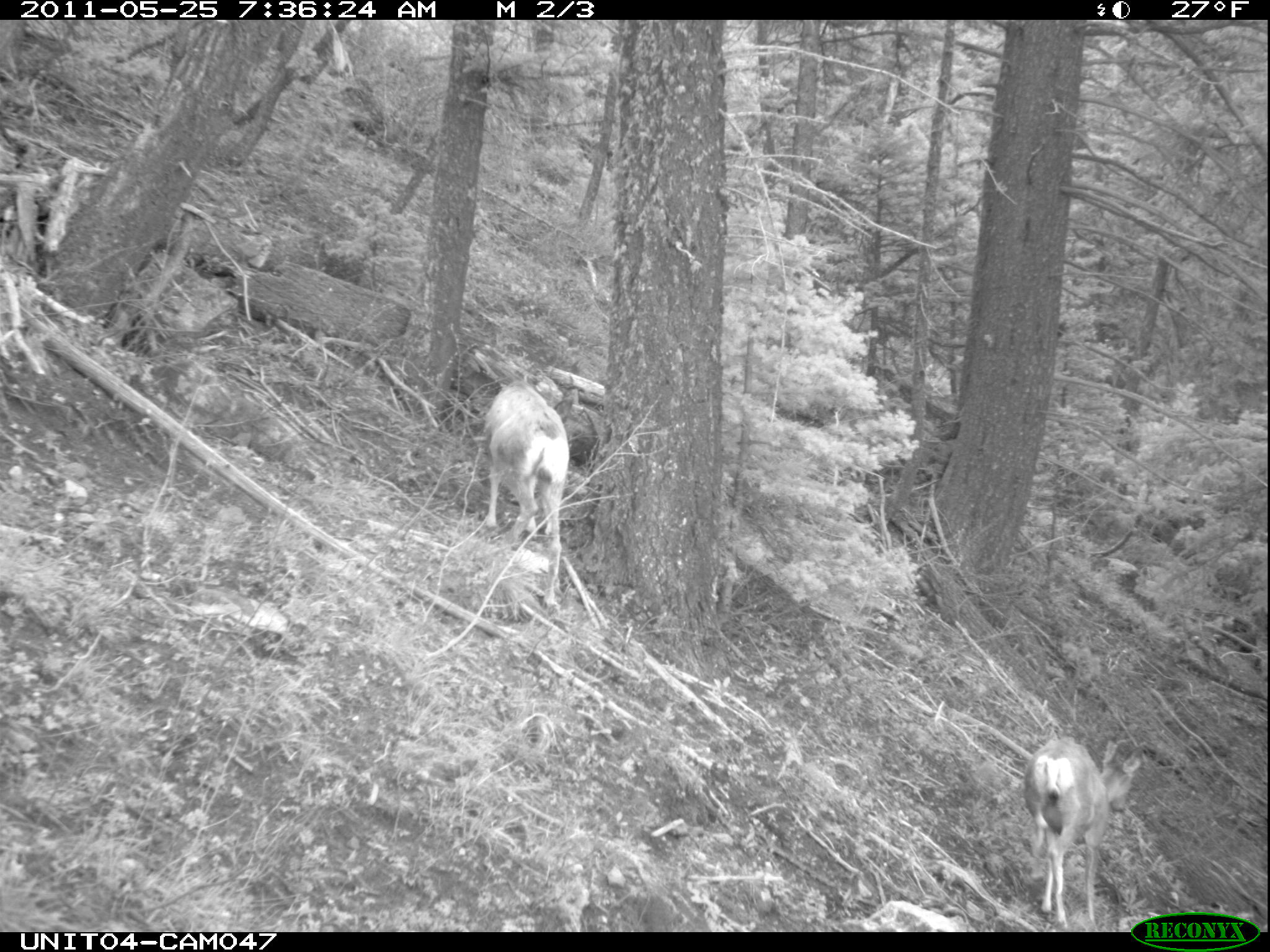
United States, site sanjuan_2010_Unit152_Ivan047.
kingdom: Animalia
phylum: Chordata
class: Mammalia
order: Artiodactyla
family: Cervidae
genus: Odocoileus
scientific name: Odocoileus hemionus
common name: mule deer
Odocoileus hemionus (mule deer).